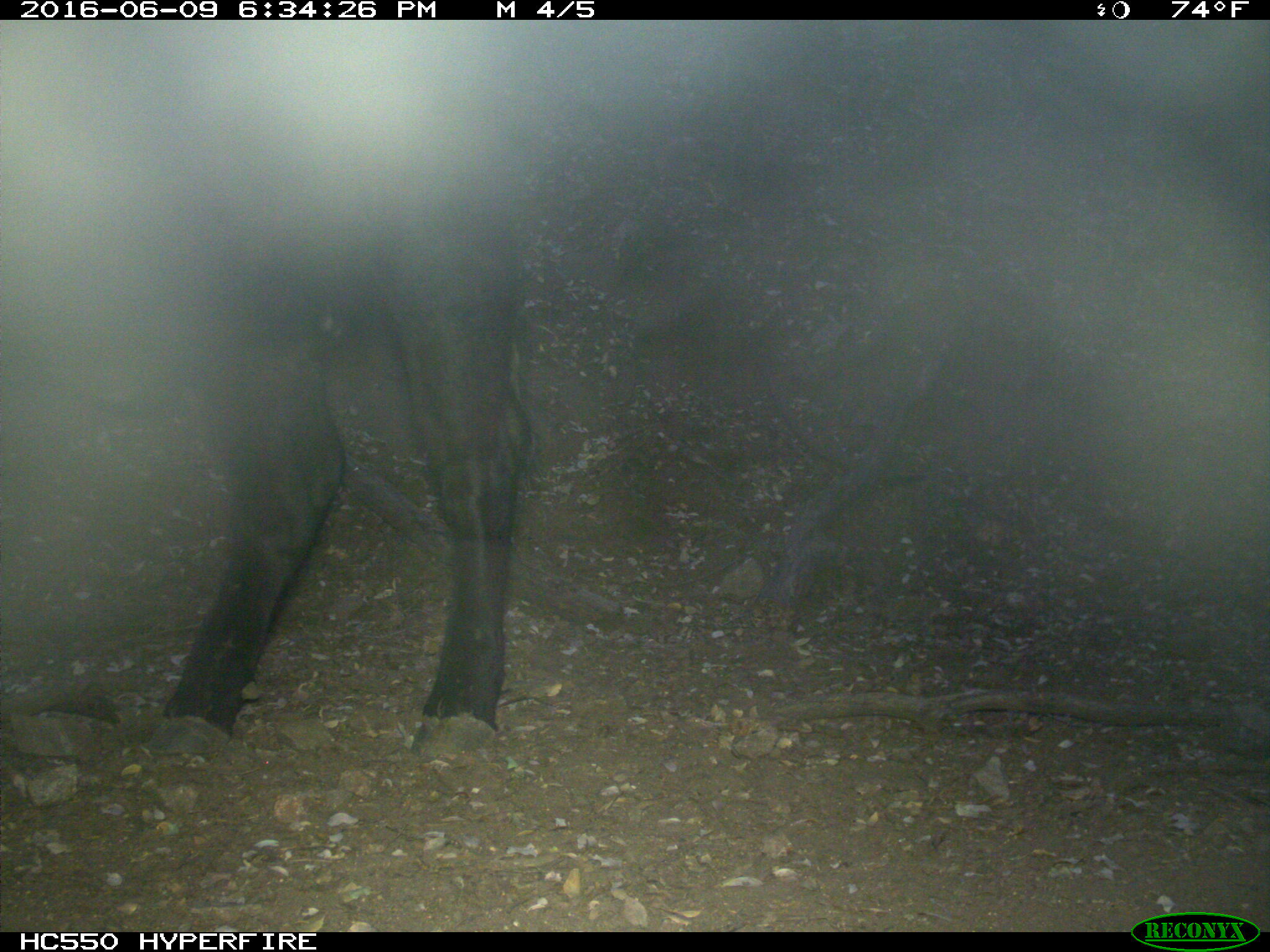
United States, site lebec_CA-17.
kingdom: Animalia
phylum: Chordata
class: Mammalia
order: Artiodactyla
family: Bovidae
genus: Bos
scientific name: Bos taurus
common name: domestic cow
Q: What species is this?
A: Bos taurus (domestic cow).